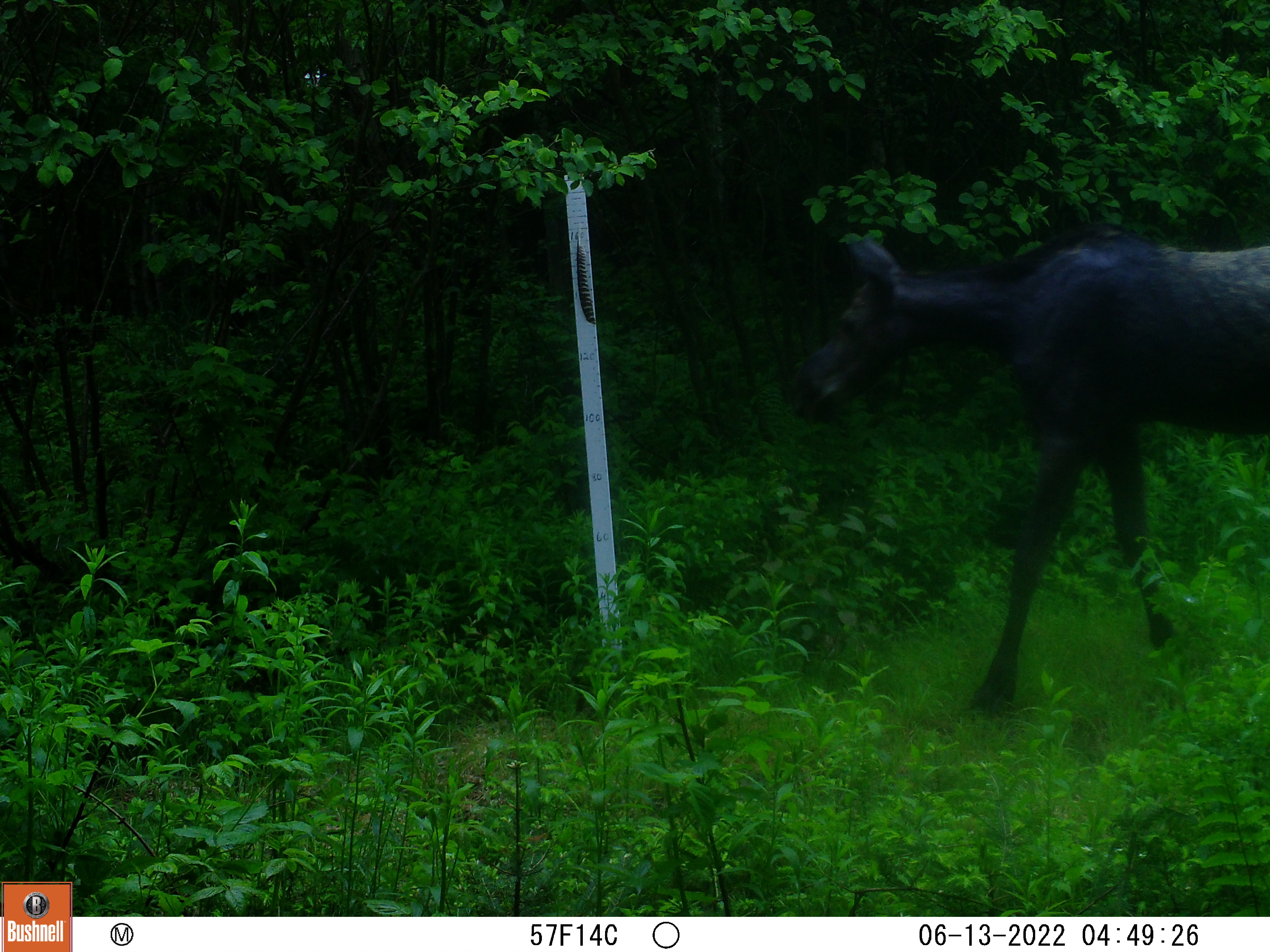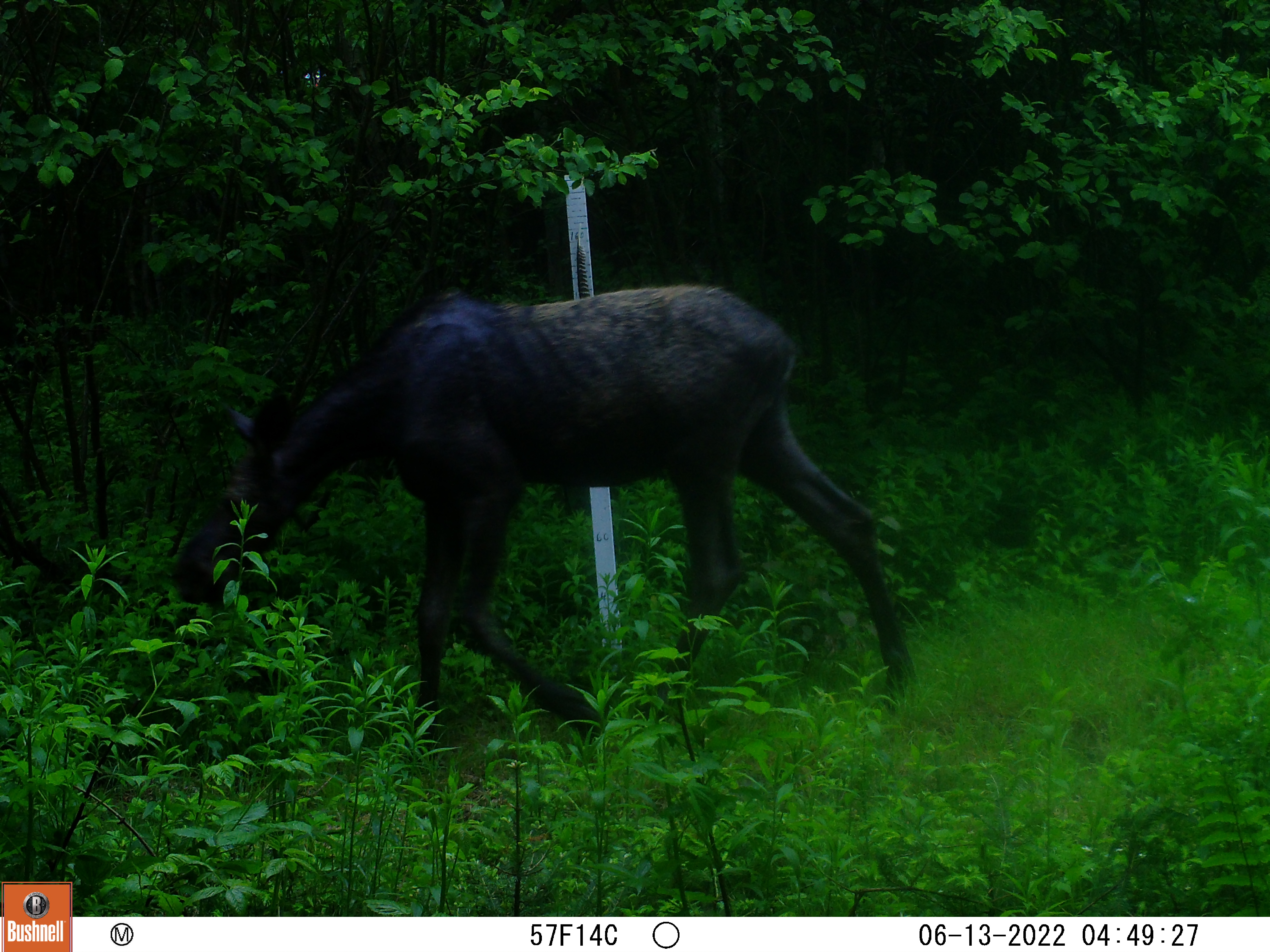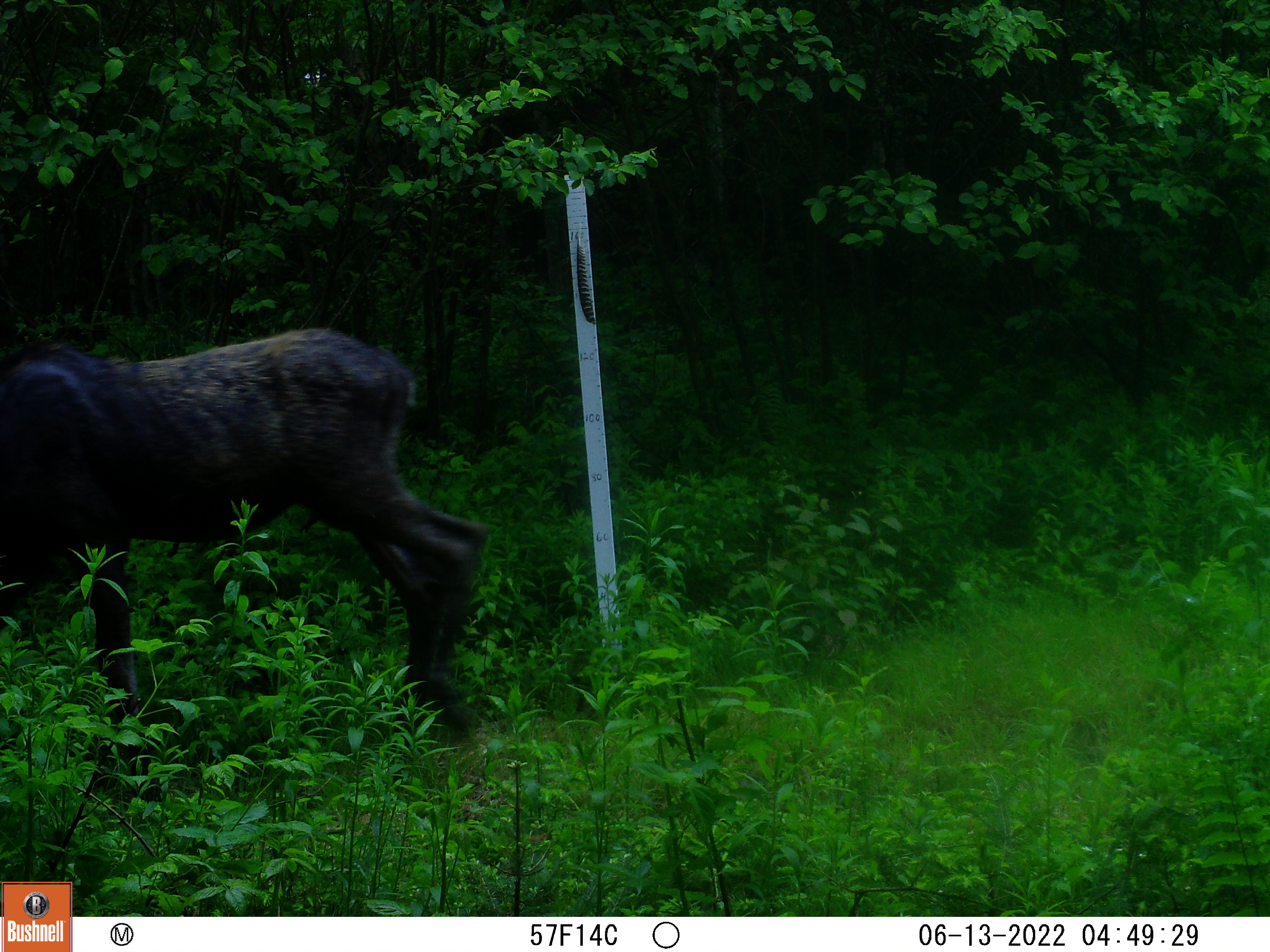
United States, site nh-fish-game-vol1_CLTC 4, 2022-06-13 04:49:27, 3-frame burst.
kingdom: Animalia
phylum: Chordata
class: Mammalia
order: Artiodactyla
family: Cervidae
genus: Alces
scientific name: Alces alces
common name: moose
Moose (Alces alces).